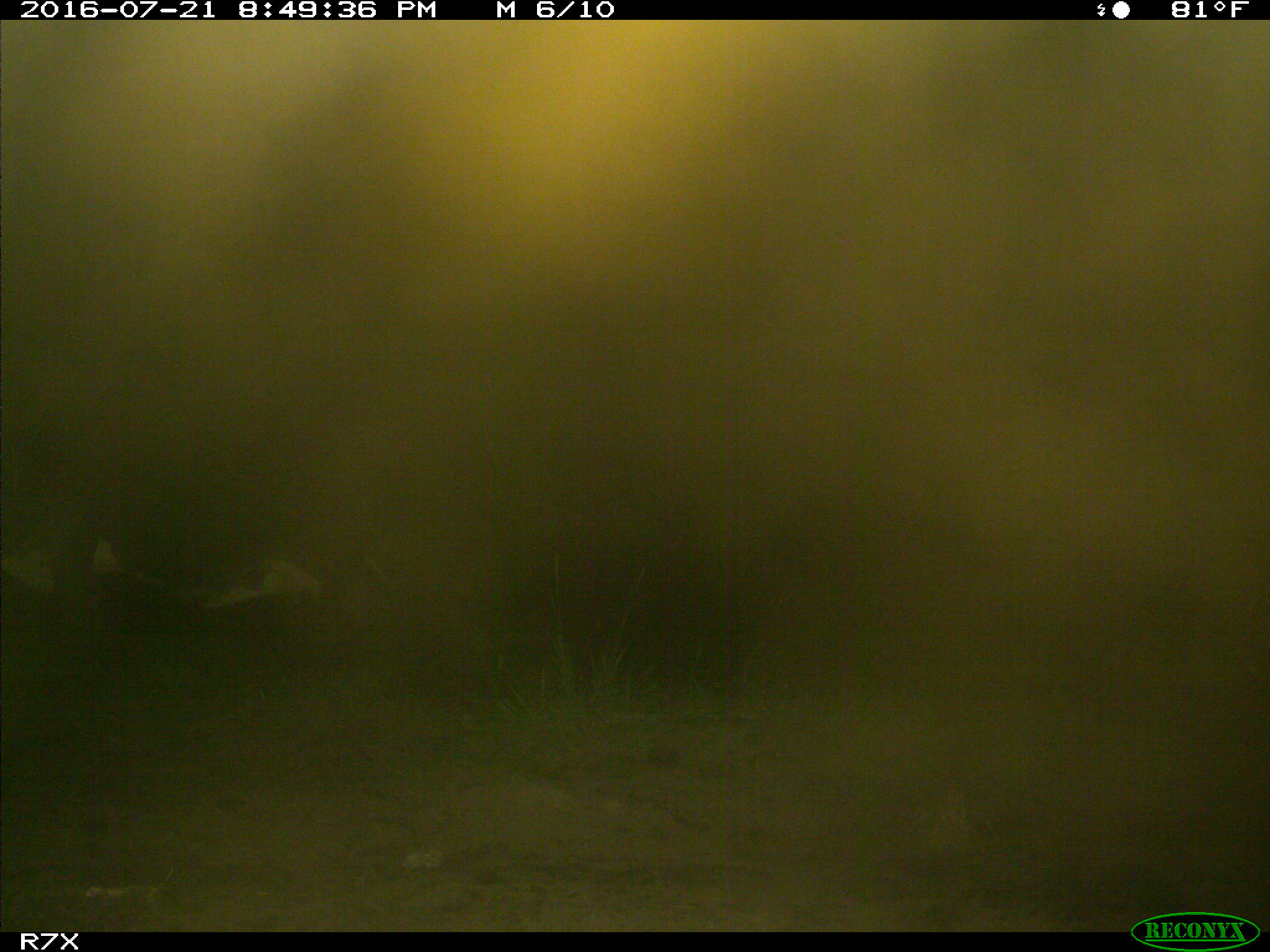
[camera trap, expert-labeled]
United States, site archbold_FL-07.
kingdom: Animalia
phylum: Chordata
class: Mammalia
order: Artiodactyla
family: Bovidae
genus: Bos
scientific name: Bos taurus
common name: domestic cow